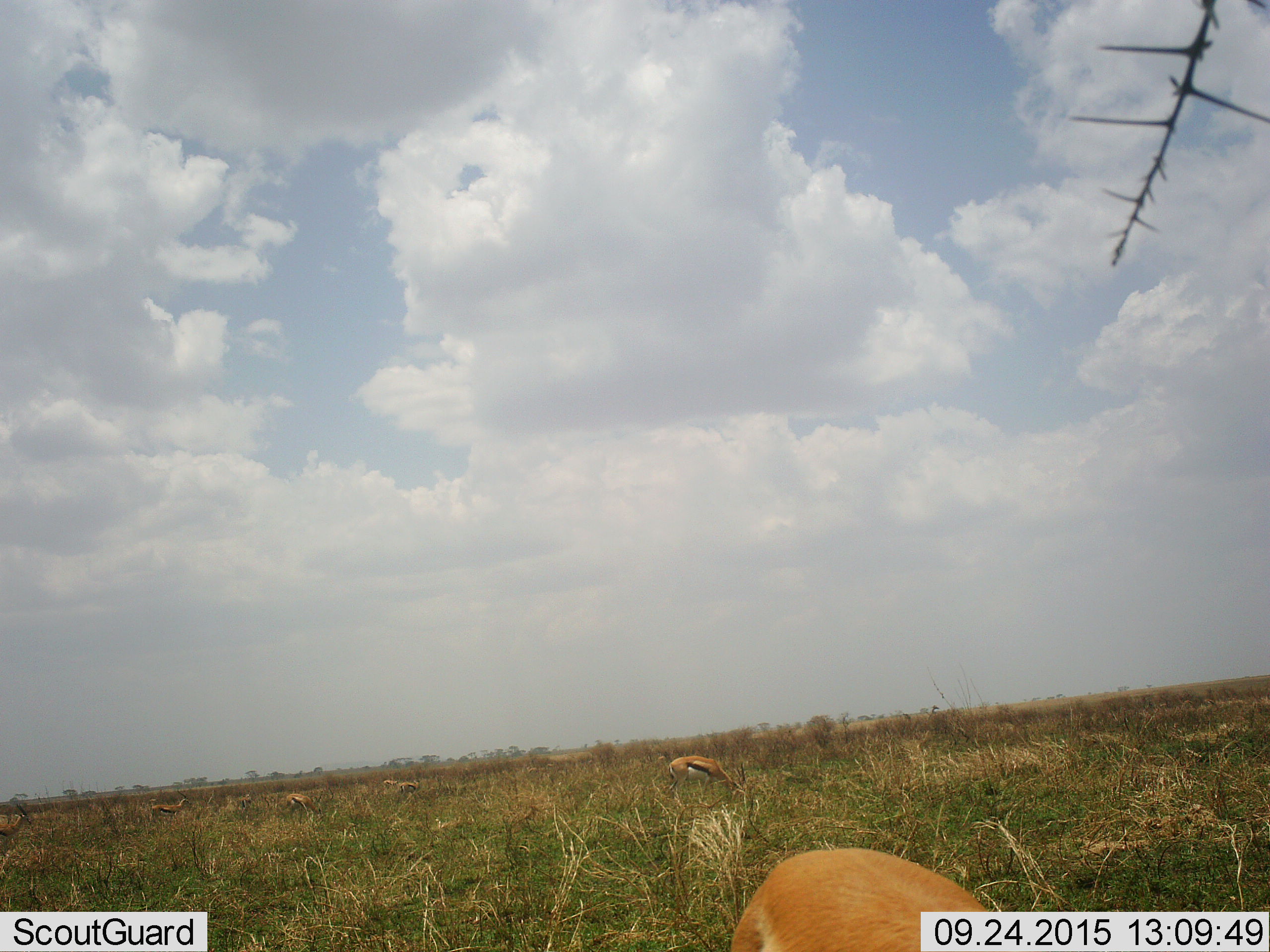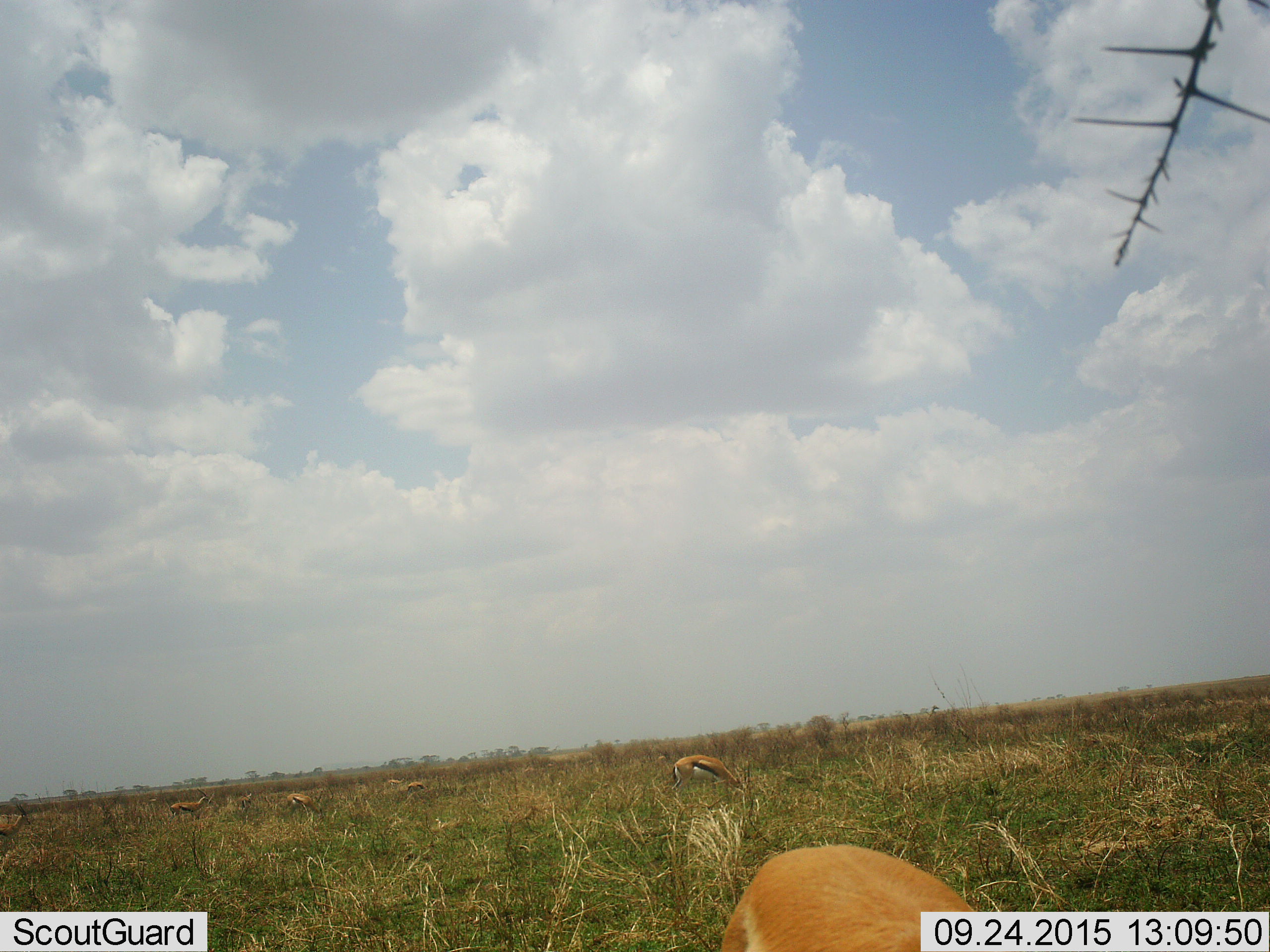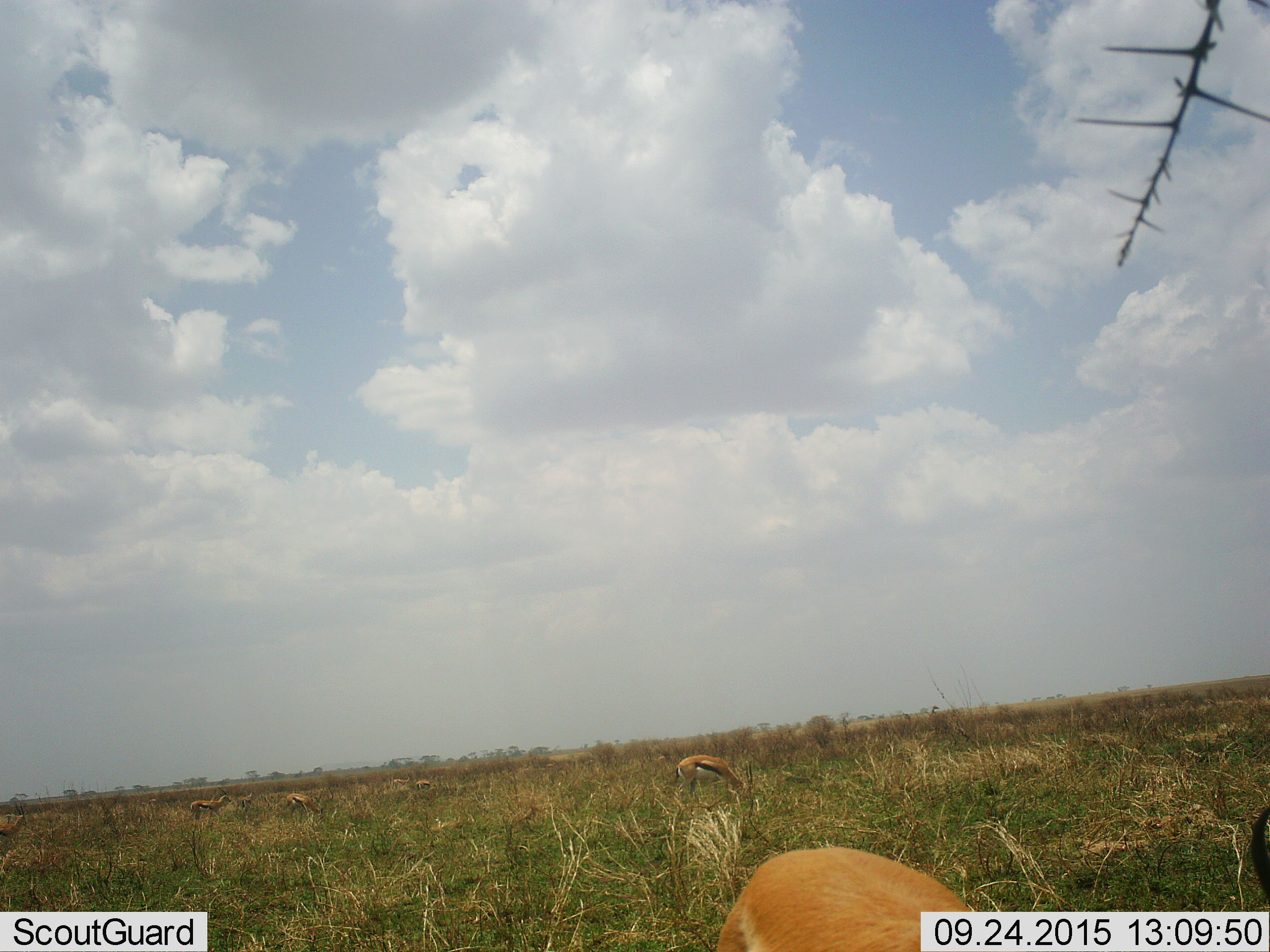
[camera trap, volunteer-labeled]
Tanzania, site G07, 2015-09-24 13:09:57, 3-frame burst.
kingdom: Animalia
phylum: Chordata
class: Mammalia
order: Artiodactyla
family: Bovidae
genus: Eudorcas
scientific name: Eudorcas thomsonii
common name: thomson's gazelle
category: gazellethomsons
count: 8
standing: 44%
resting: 11%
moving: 44%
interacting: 0%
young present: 0%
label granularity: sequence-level